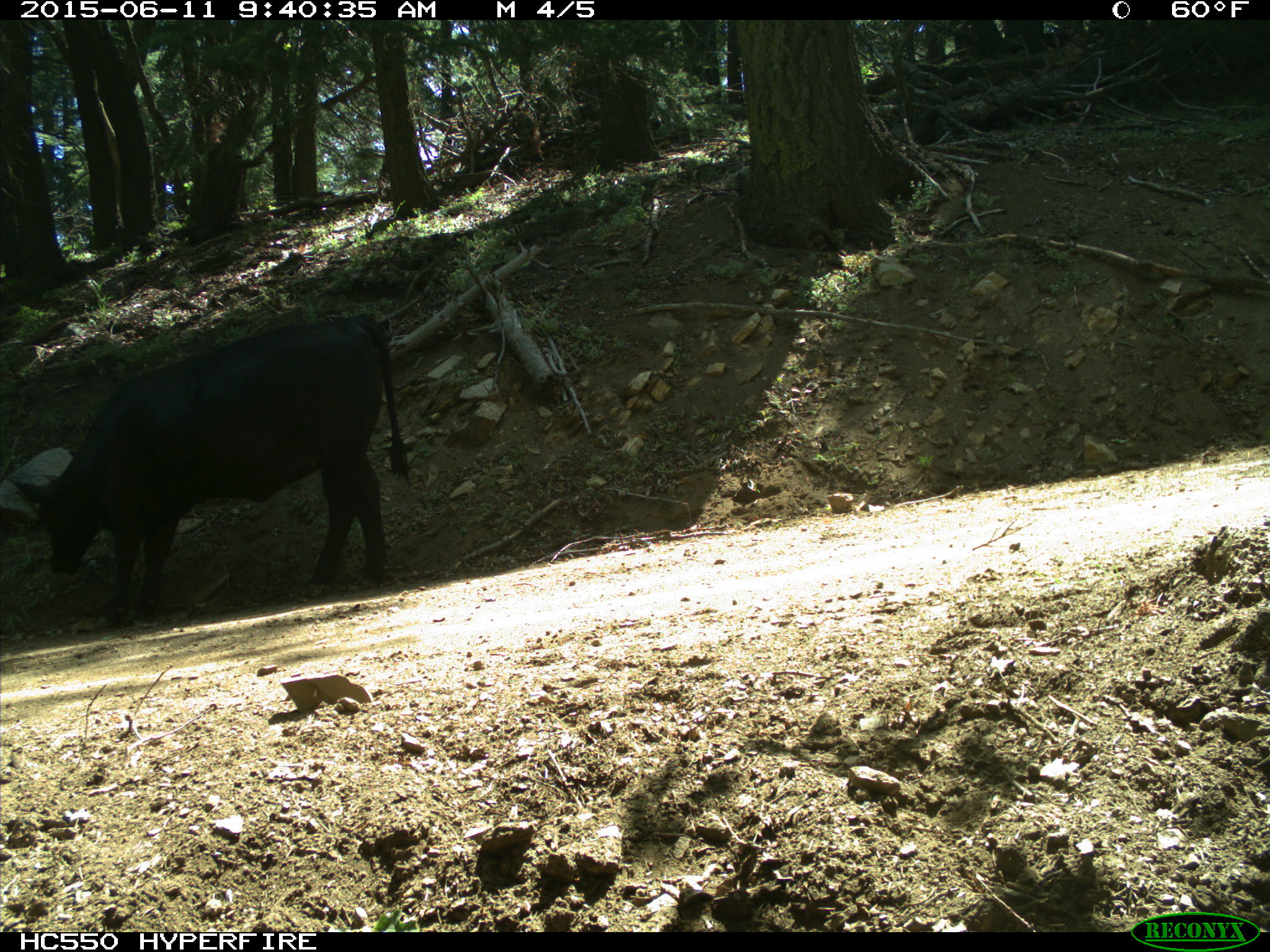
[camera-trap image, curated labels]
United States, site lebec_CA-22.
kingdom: Animalia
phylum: Chordata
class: Mammalia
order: Artiodactyla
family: Bovidae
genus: Bos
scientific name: Bos taurus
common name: domestic cow